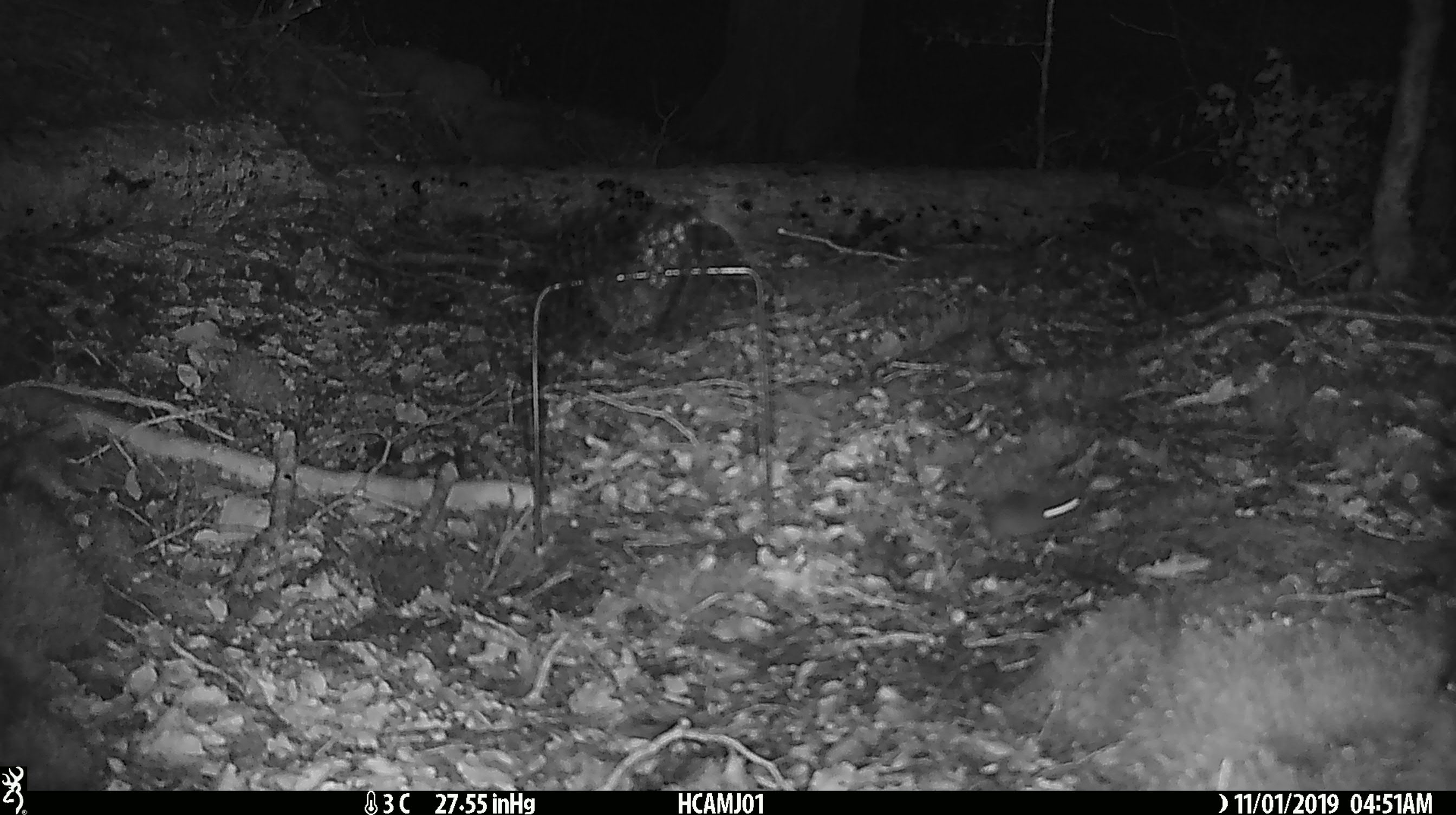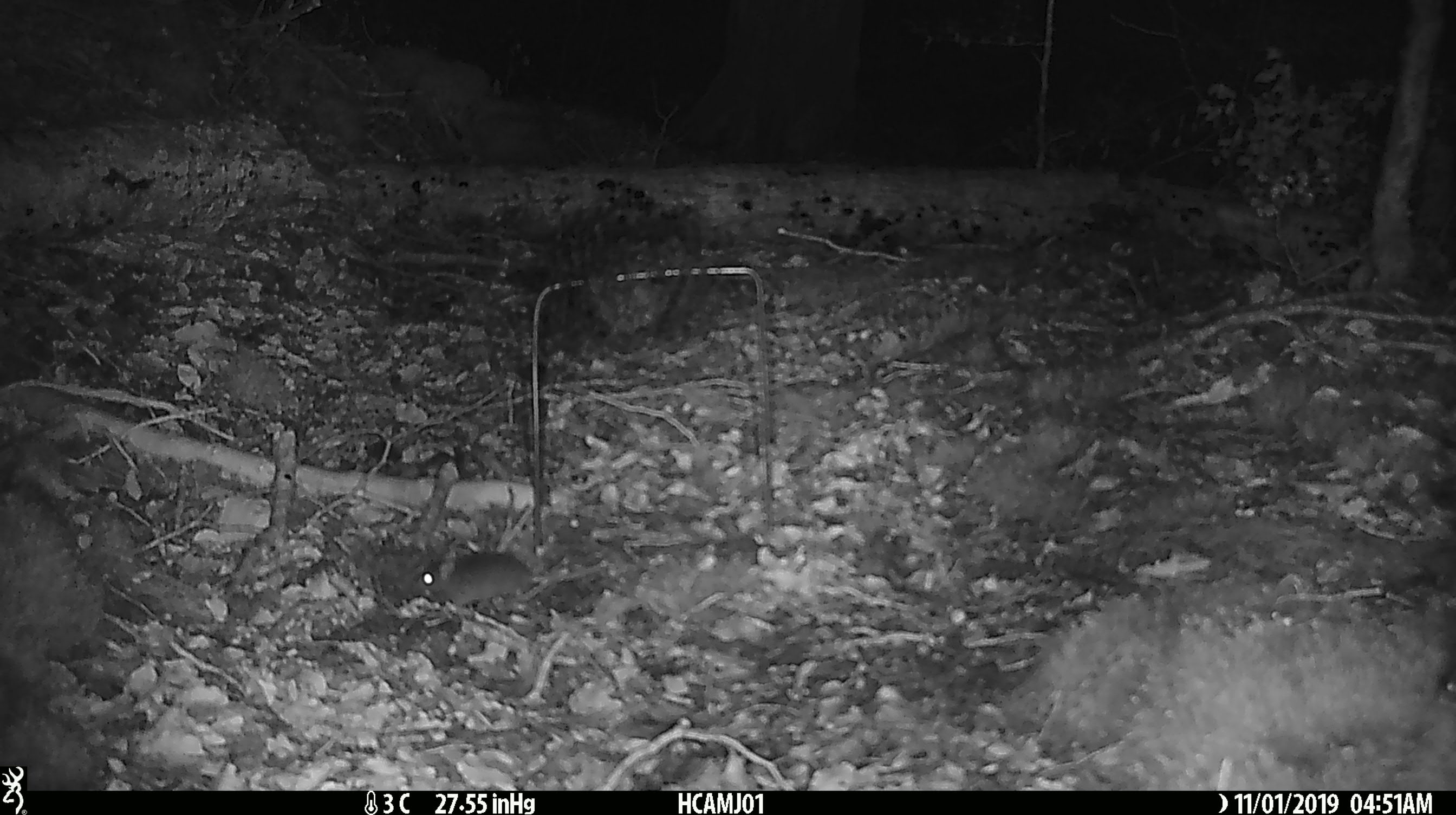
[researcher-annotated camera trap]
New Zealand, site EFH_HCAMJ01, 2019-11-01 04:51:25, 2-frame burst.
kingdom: Animalia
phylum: Chordata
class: Mammalia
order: Rodentia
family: Muridae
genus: Mus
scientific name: Mus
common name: mouse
Mouse (Mus).